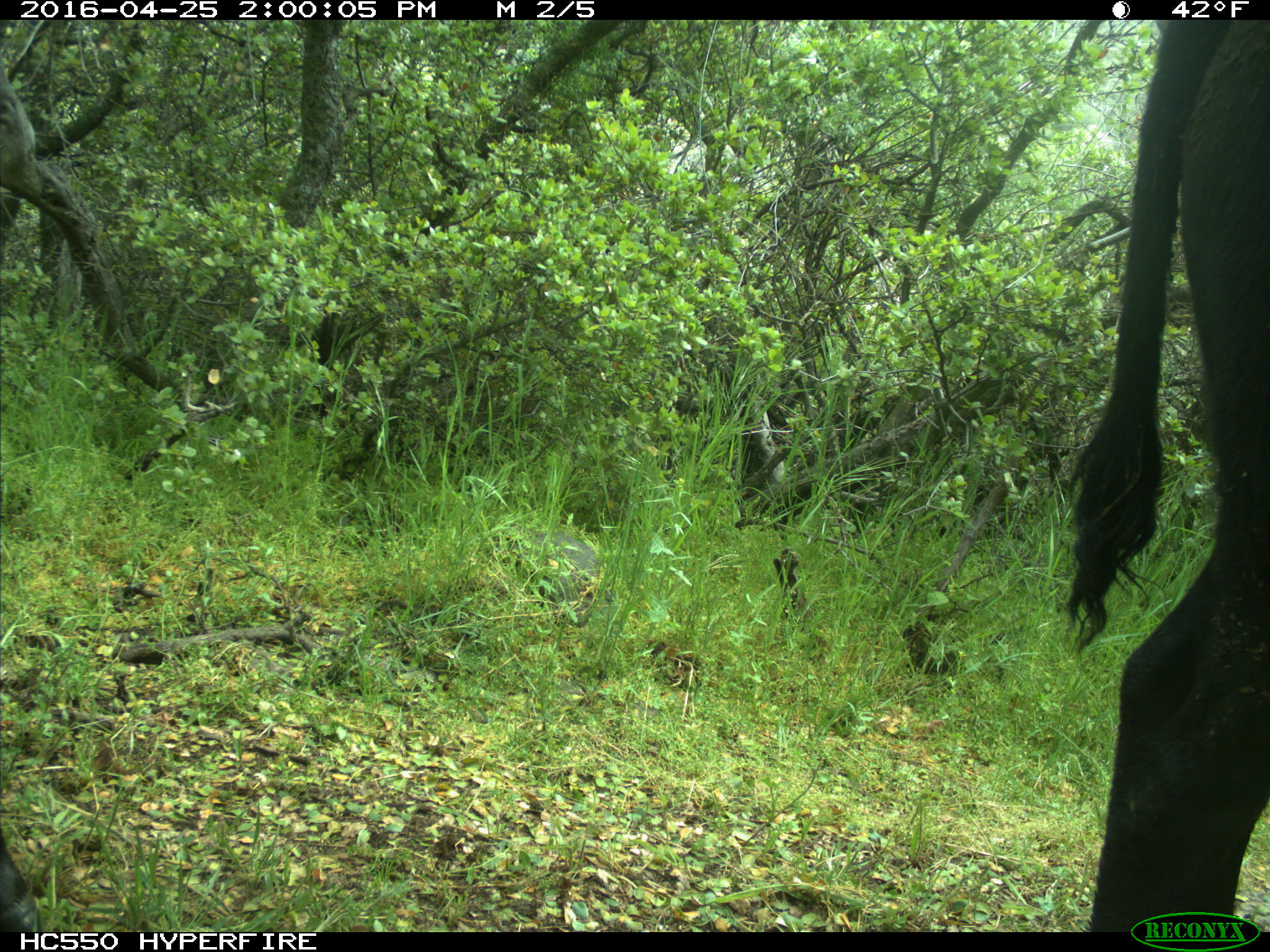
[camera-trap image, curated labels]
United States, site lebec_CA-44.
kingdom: Animalia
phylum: Chordata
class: Mammalia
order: Artiodactyla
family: Bovidae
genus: Bos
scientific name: Bos taurus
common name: domestic cow